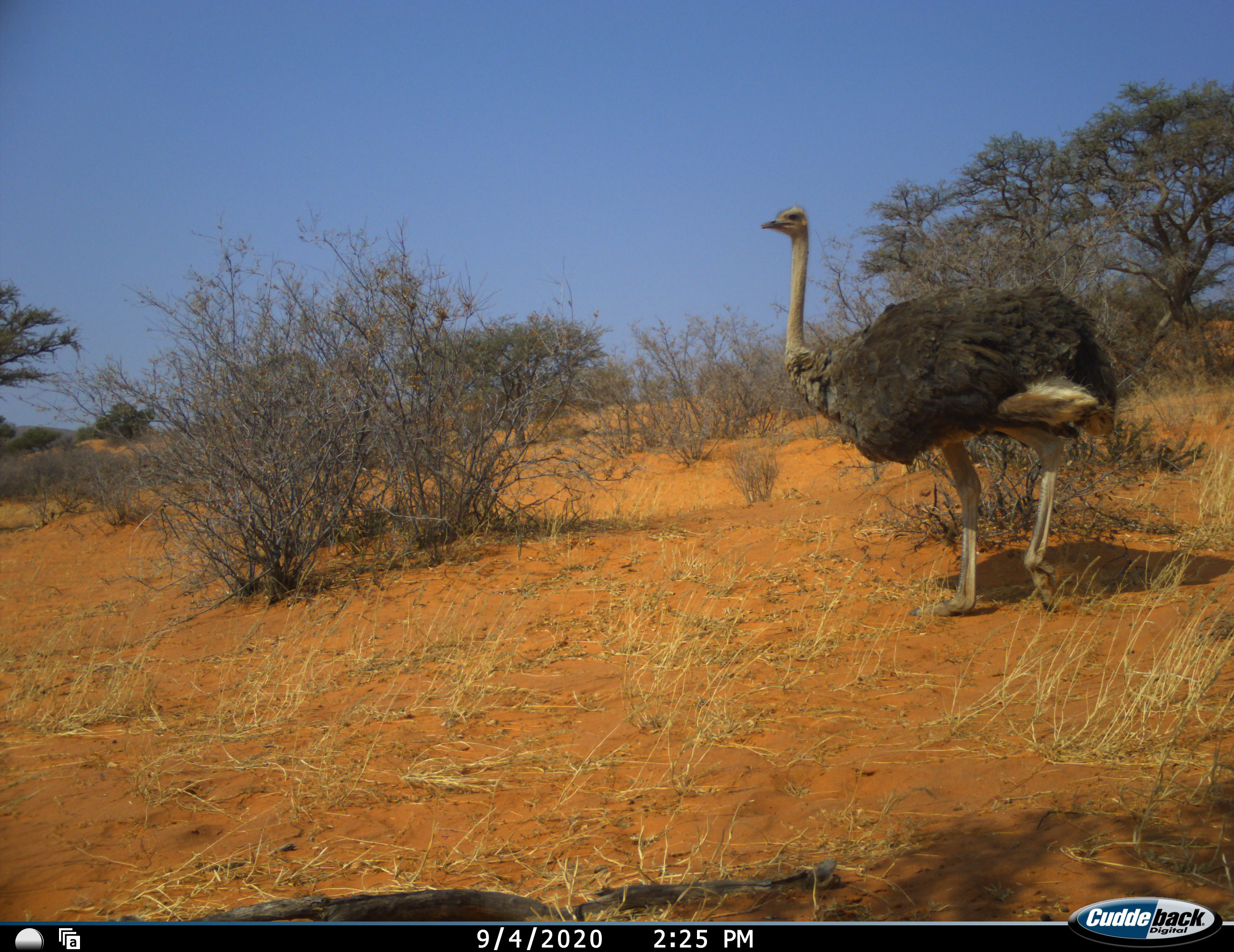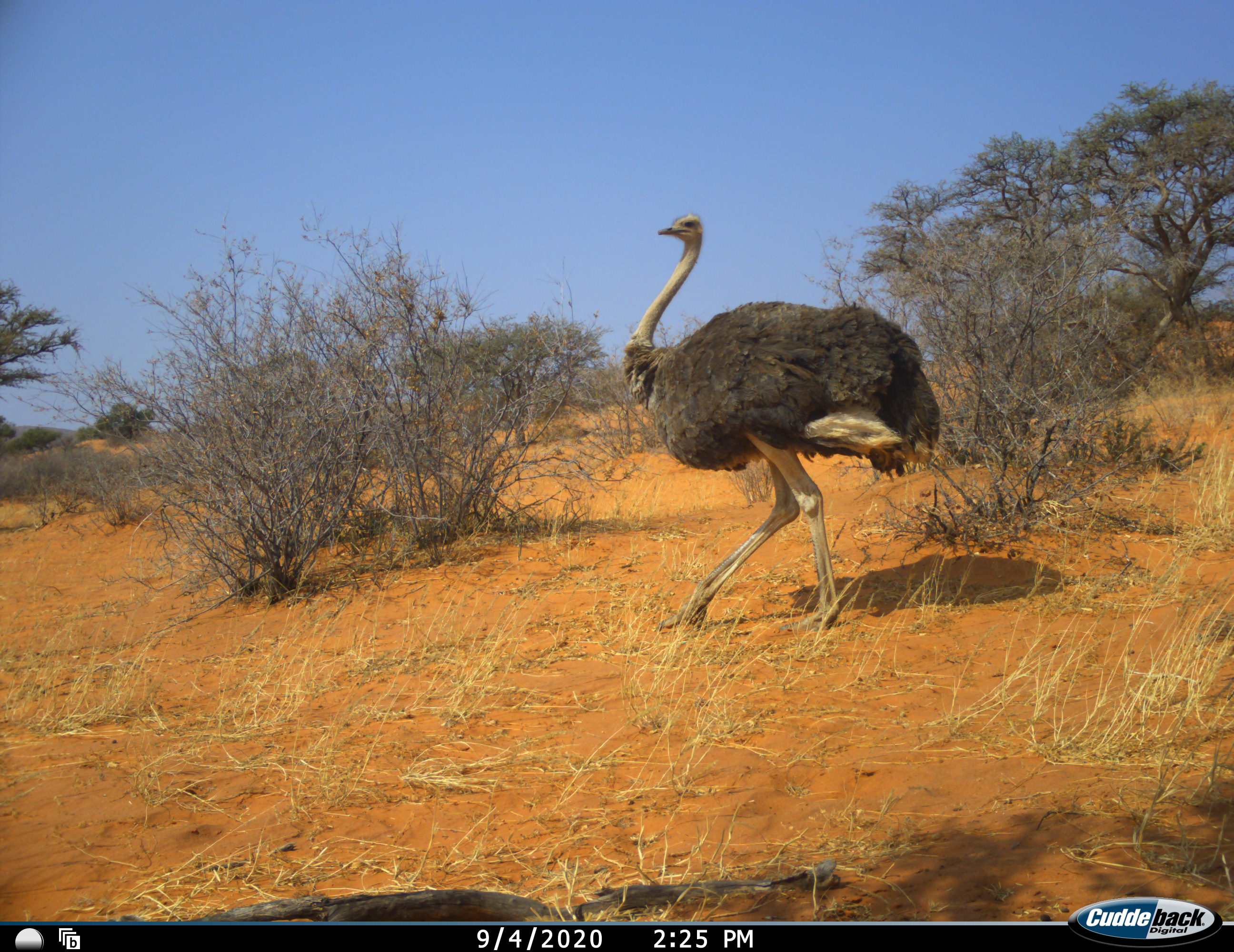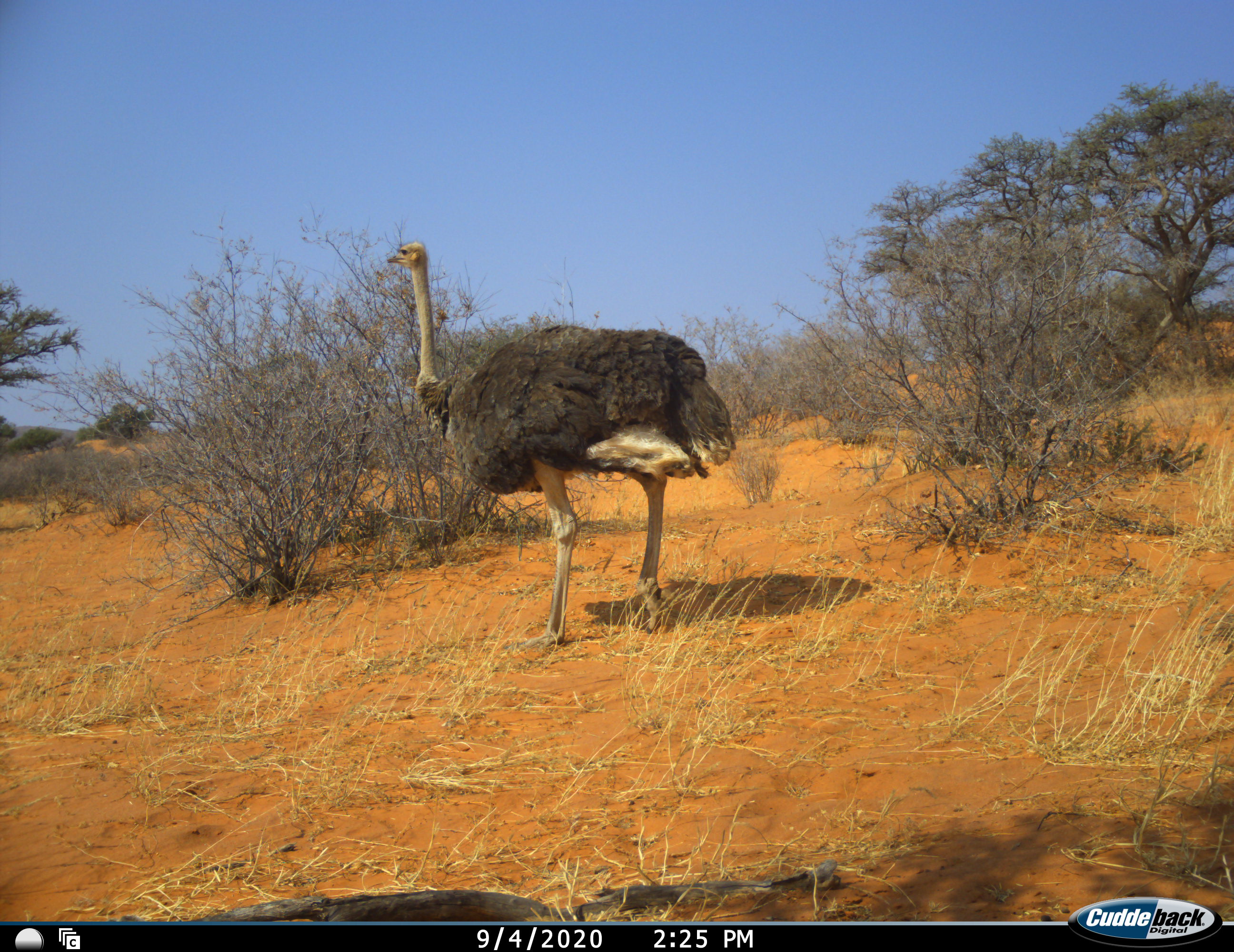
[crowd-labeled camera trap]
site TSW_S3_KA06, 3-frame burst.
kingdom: Animalia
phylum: Chordata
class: Aves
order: Struthioniformes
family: Struthionidae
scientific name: Struthionidae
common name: ostrich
Ostrich (Struthionidae), count 1. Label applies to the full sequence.